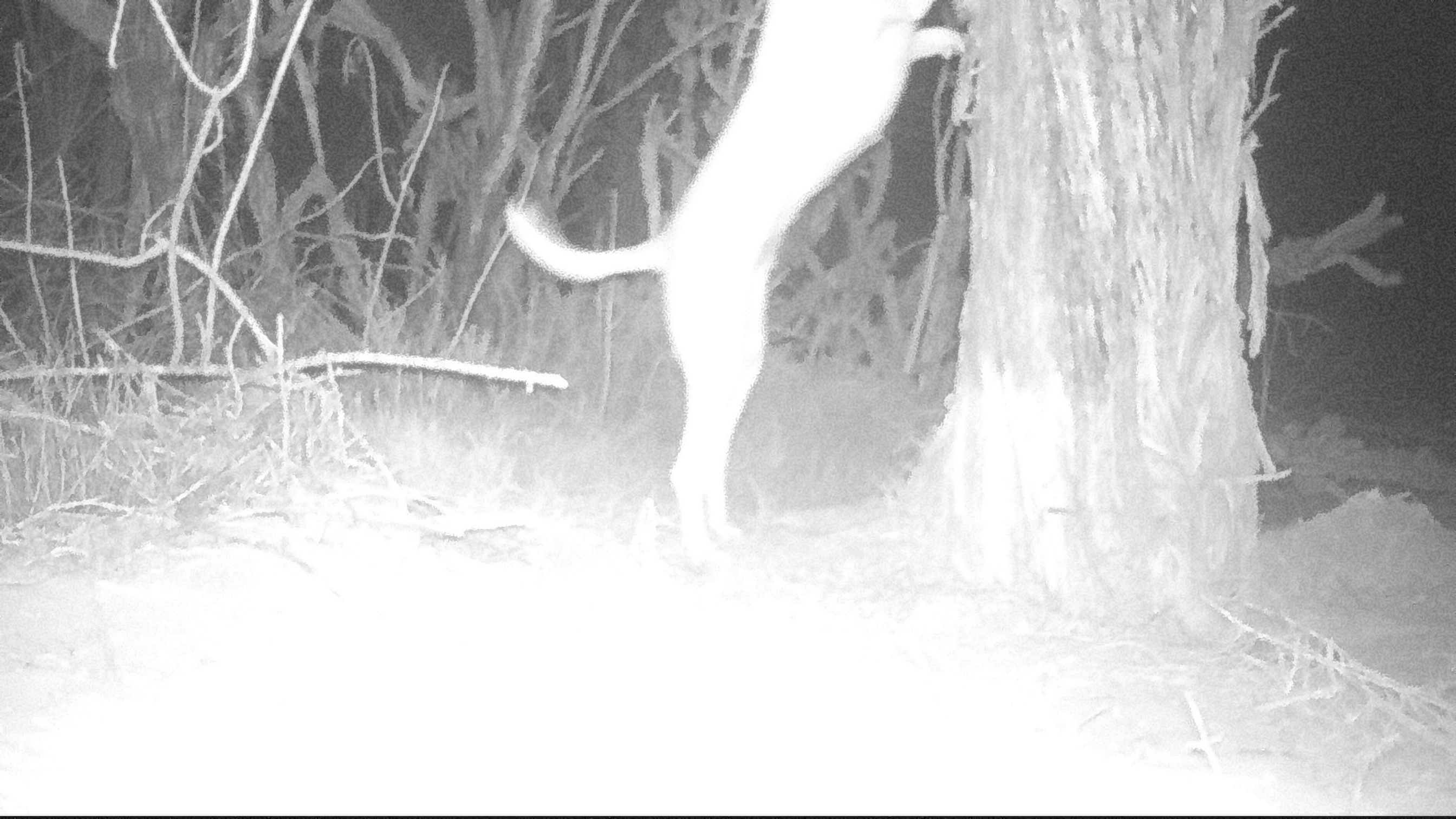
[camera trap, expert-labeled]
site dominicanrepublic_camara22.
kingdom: Animalia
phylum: Chordata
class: Mammalia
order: Carnivora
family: Canidae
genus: Canis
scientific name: Canis familiaris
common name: domestic dog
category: dog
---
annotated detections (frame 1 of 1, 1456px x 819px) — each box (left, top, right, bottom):
dog: (497, 0, 964, 577)